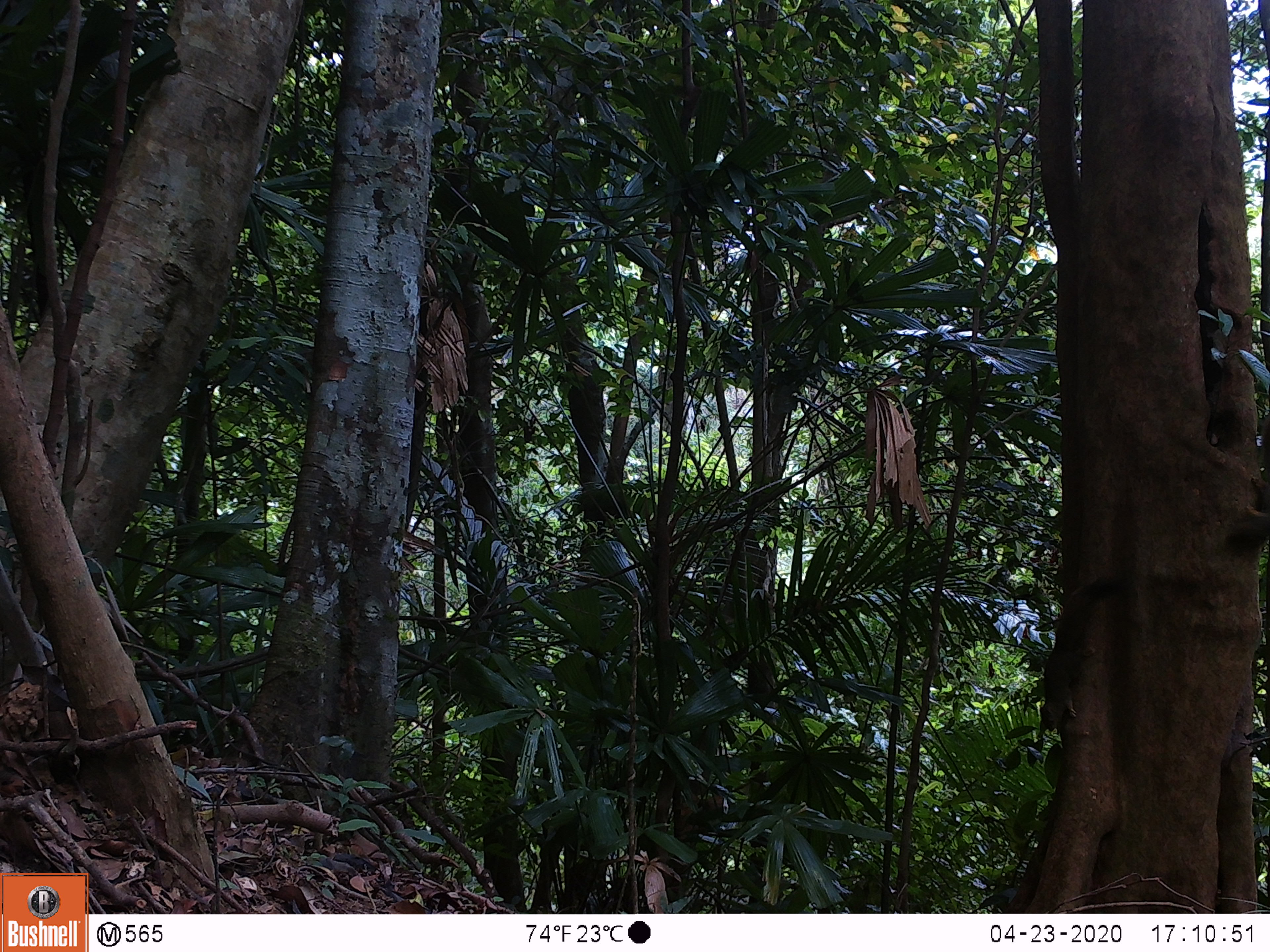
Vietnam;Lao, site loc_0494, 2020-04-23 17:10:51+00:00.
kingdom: Animalia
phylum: Chordata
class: Mammalia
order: Rodentia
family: Sciuridae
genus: Callosciurus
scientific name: Callosciurus erythraeus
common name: pallas's squirrel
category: pallass squirrel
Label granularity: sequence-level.